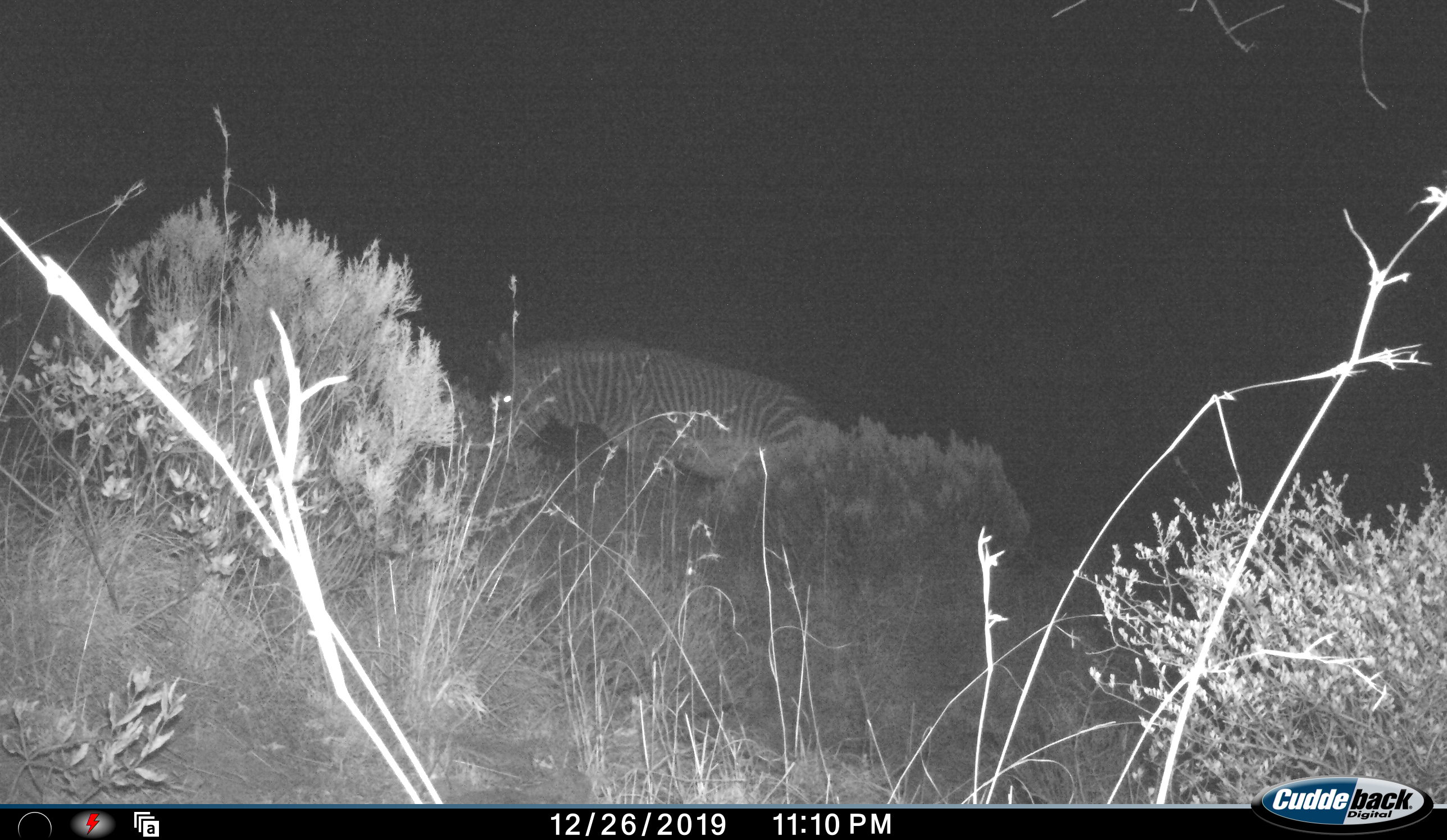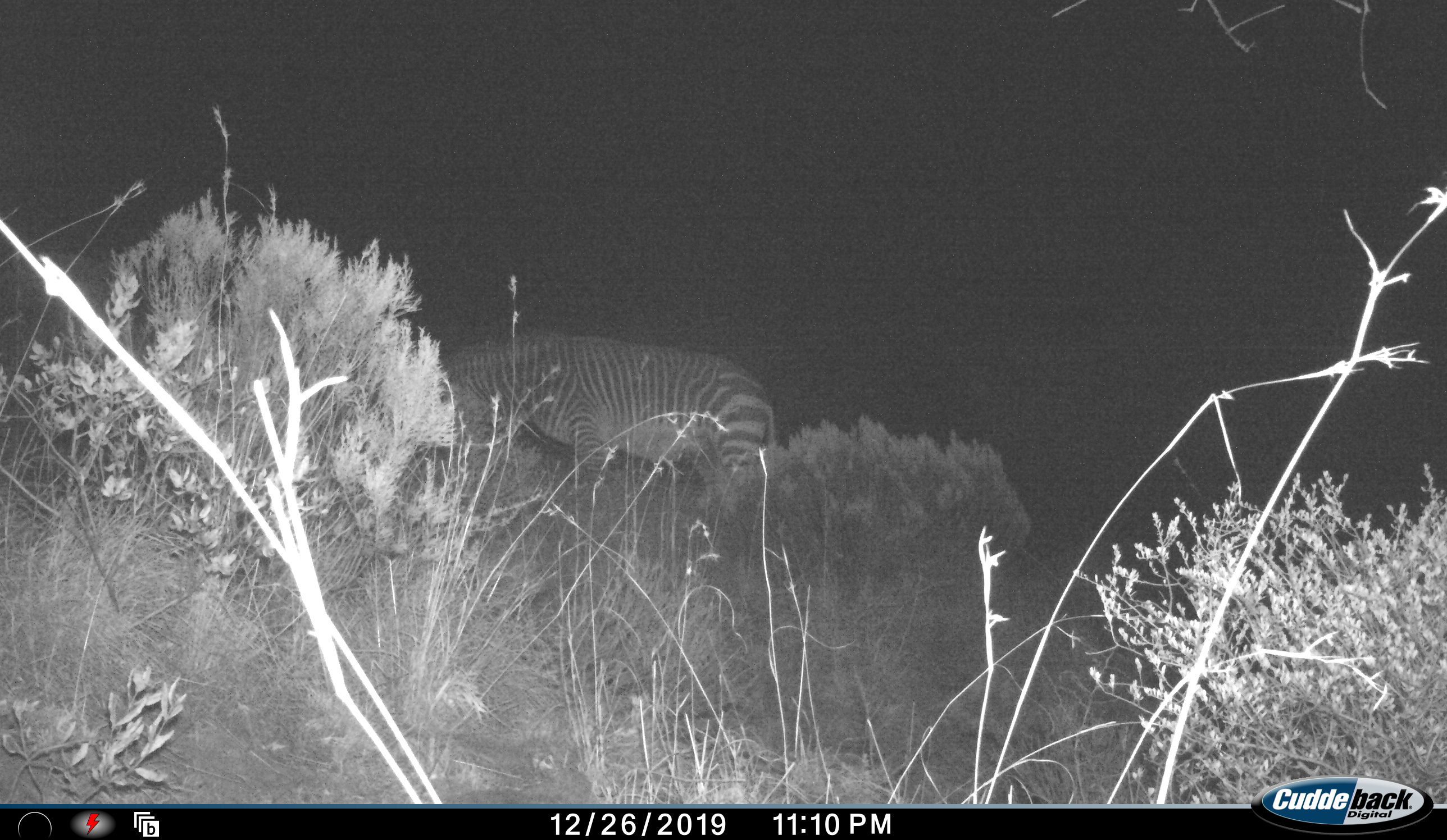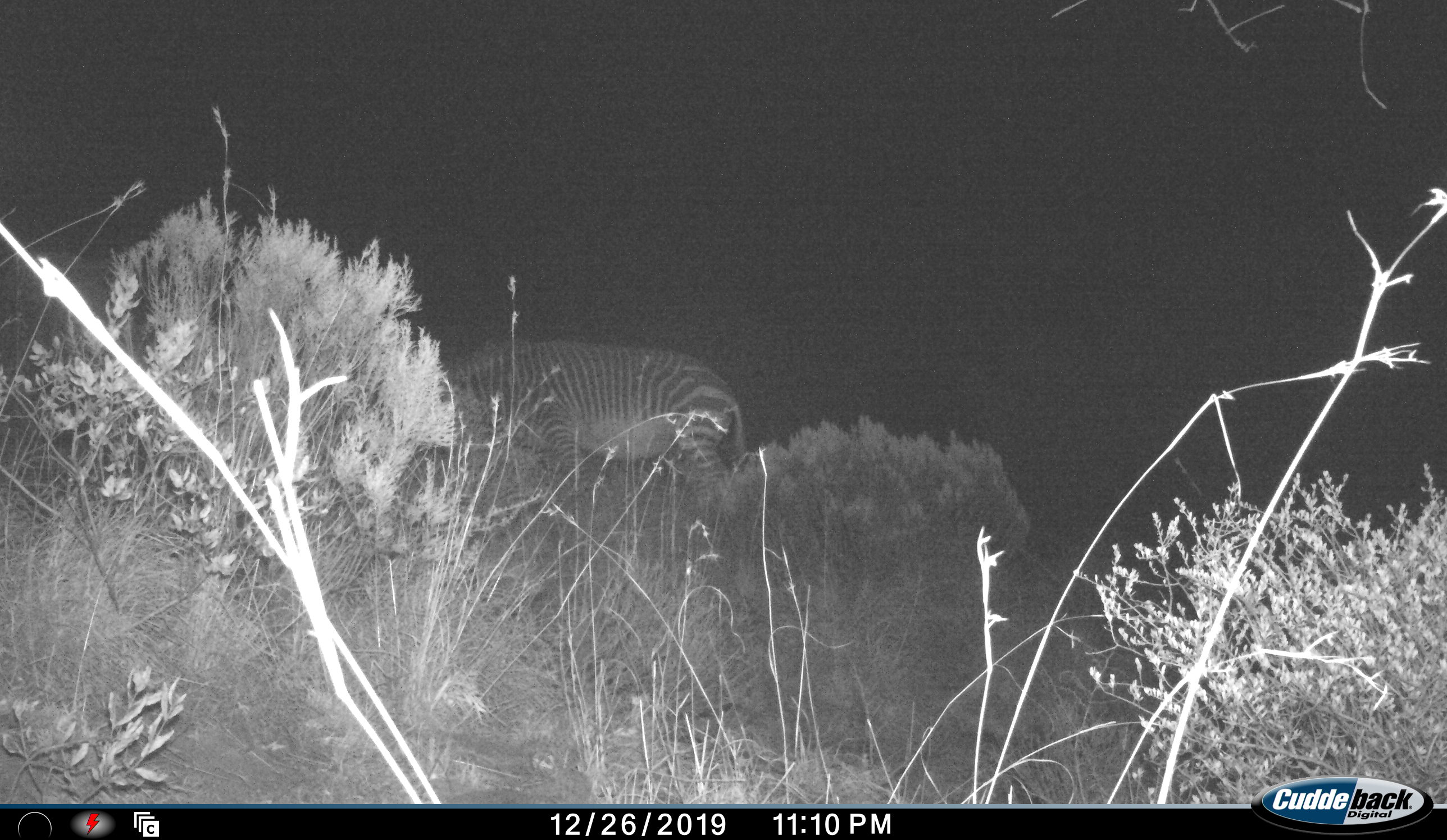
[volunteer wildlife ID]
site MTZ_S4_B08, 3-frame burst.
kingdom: Animalia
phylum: Chordata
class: Mammalia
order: Perissodactyla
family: Equidae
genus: Equus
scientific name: Equus zebra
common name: mountain zebra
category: zebramountain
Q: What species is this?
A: Zebramountain (mountain zebra) (Equus zebra).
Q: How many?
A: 1.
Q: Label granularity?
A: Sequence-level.